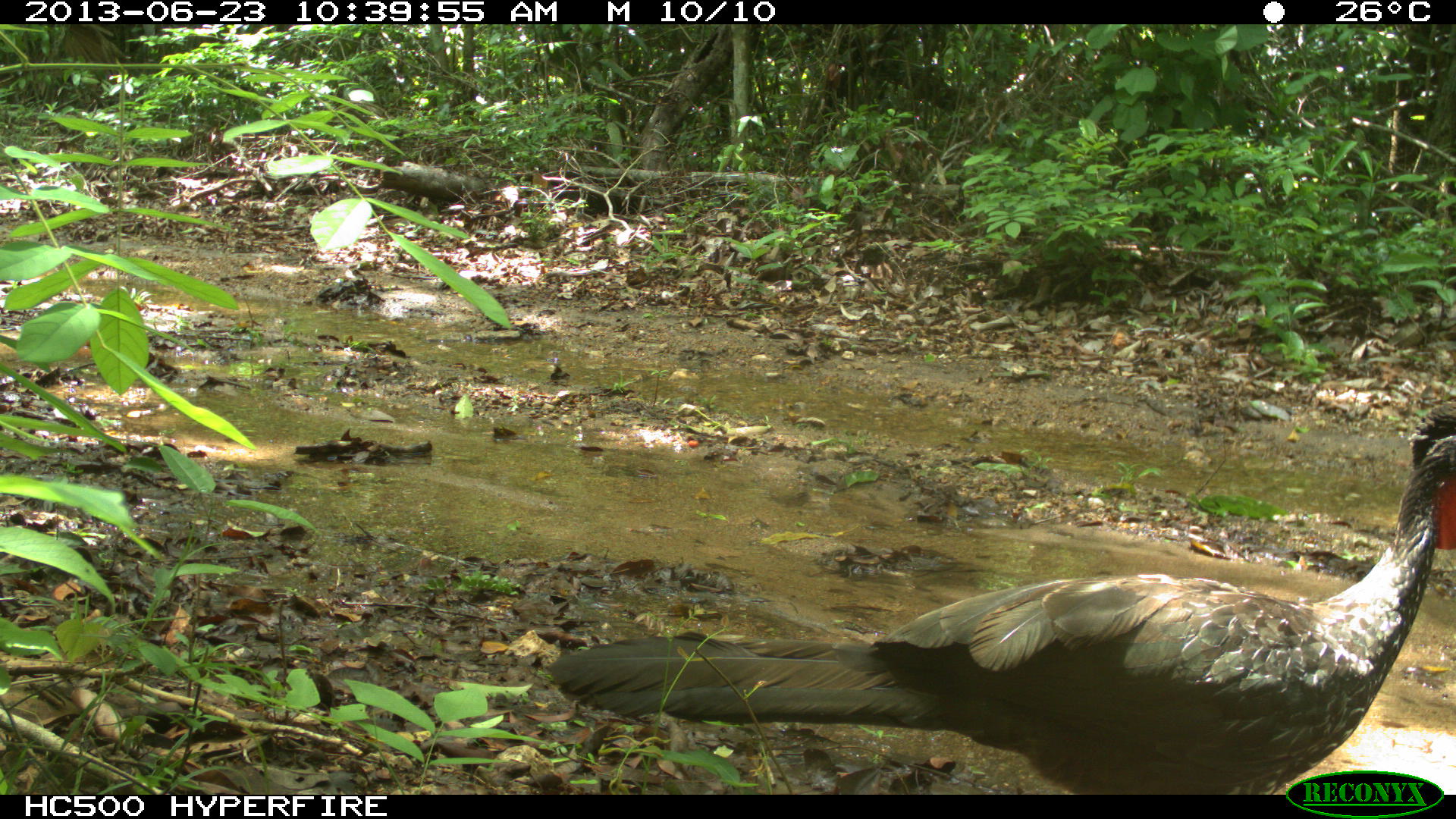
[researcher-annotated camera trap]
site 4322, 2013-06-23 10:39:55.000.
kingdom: Animalia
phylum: Chordata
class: Aves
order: Galliformes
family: Cracidae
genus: Penelope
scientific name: Penelope purpurascens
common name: crested guan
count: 1